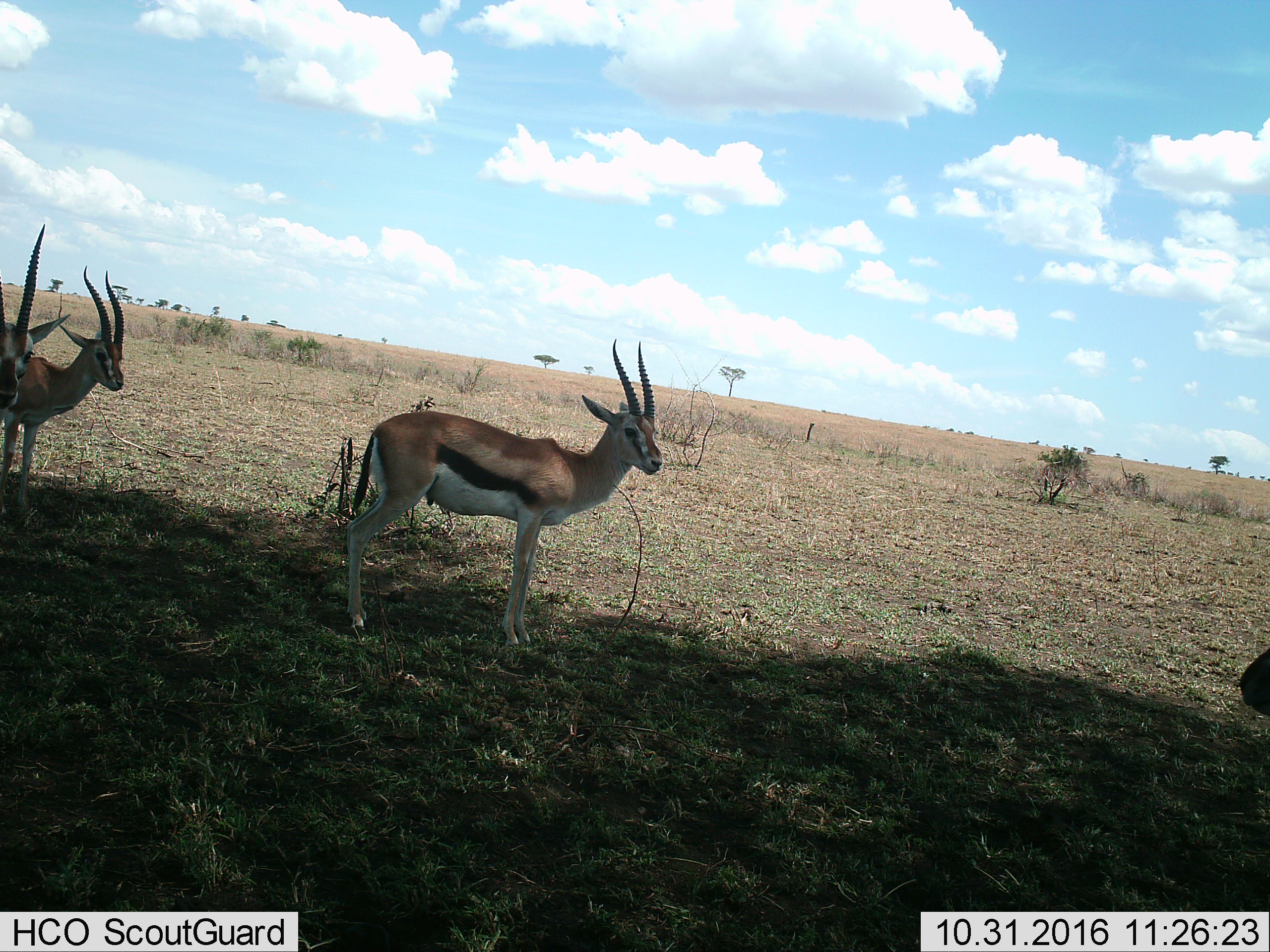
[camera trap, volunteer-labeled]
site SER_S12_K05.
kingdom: Animalia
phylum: Chordata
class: Mammalia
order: Artiodactyla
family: Bovidae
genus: Eudorcas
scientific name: Eudorcas thomsonii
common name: thomson's gazelle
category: gazellethomsons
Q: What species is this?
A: Gazellethomsons (thomson's gazelle) (Eudorcas thomsonii).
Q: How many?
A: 3.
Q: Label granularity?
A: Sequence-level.